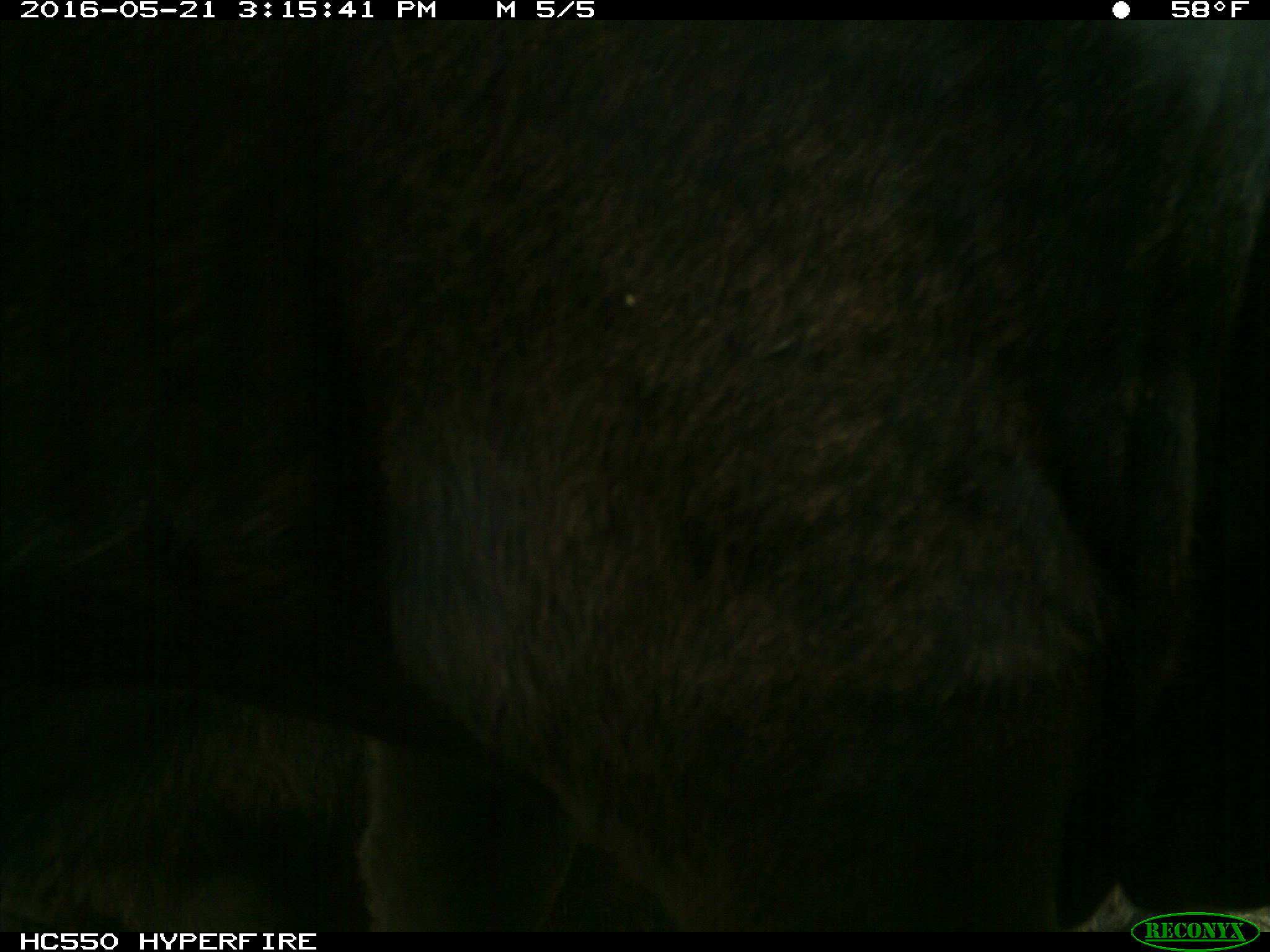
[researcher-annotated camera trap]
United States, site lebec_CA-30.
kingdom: Animalia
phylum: Chordata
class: Mammalia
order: Artiodactyla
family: Bovidae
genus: Bos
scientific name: Bos taurus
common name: domestic cow